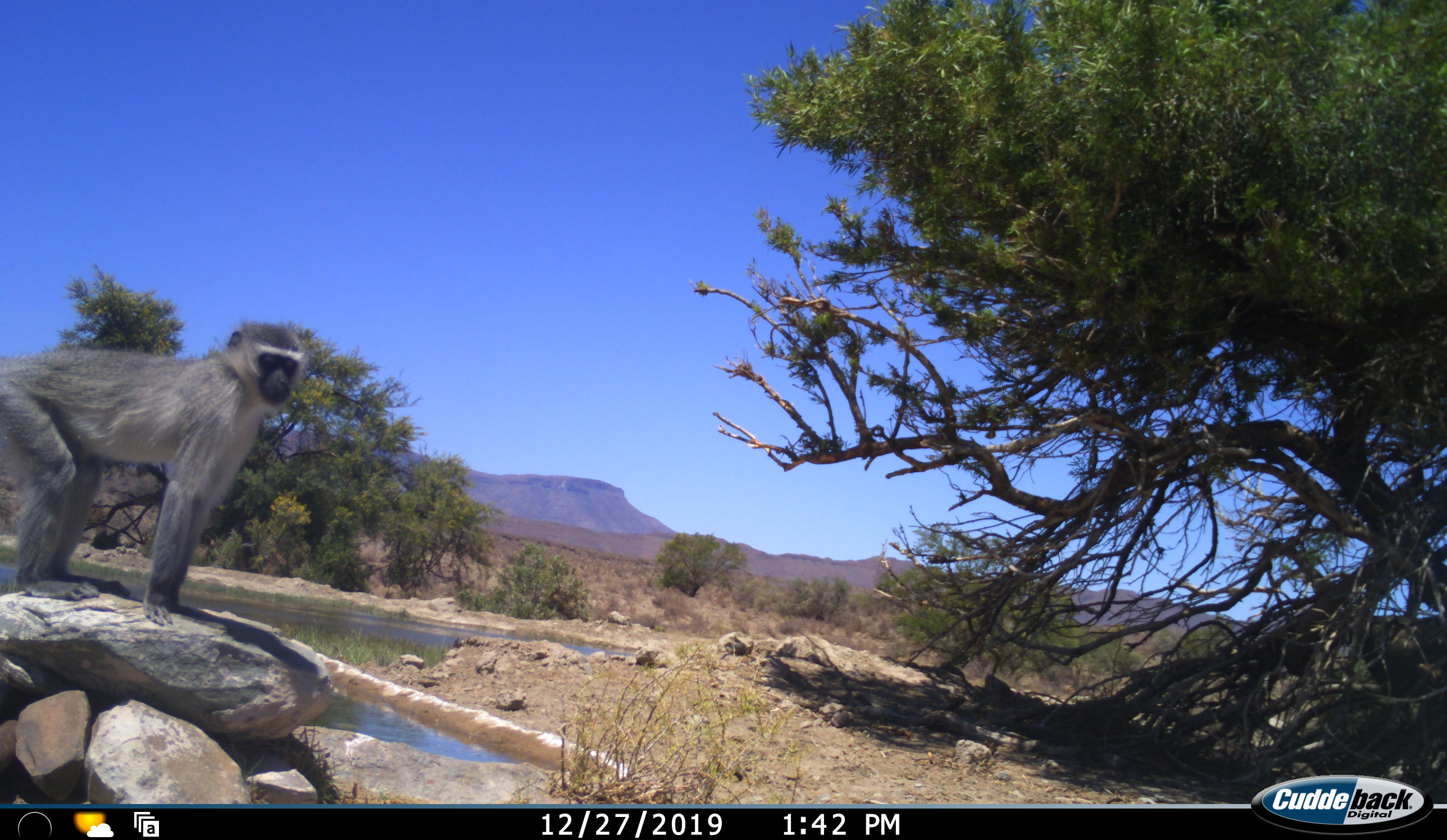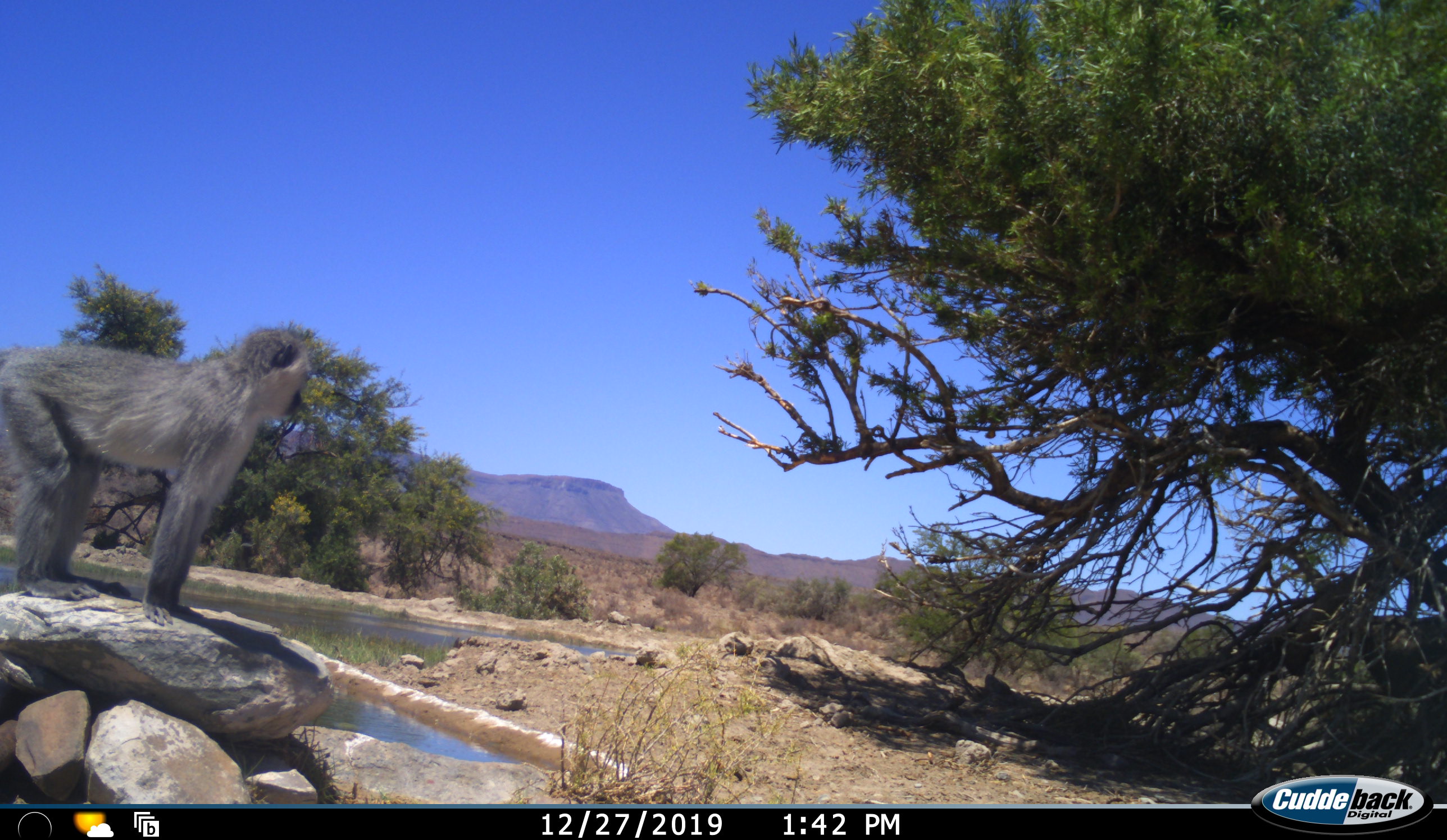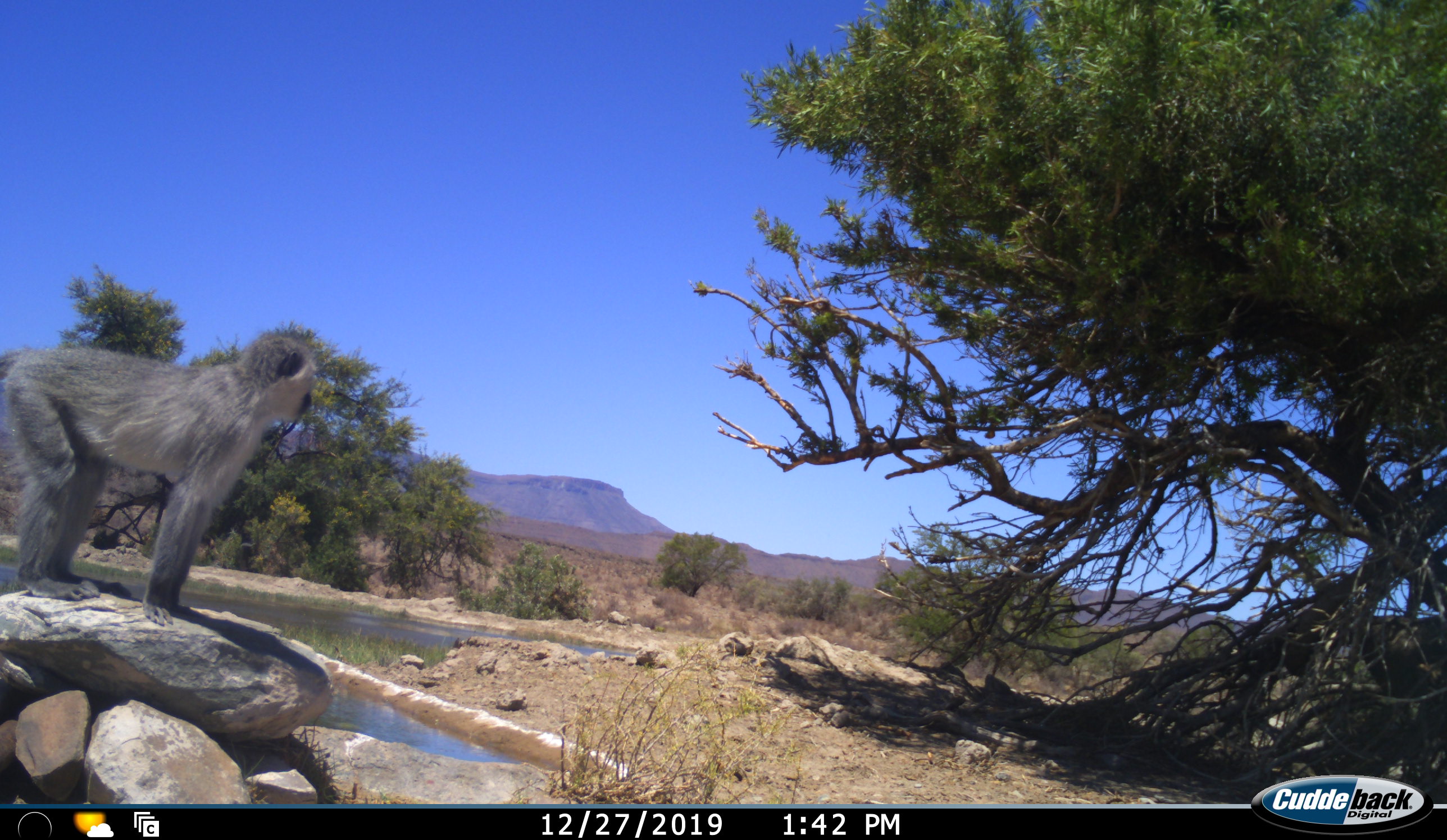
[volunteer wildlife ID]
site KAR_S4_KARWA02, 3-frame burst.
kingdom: Animalia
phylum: Chordata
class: Mammalia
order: Primates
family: Cercopithecidae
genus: Chlorocebus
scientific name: Chlorocebus pygerythrus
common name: vervet monkey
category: monkeyvervet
Monkeyvervet (vervet monkey) (Chlorocebus pygerythrus), count 1. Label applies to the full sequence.